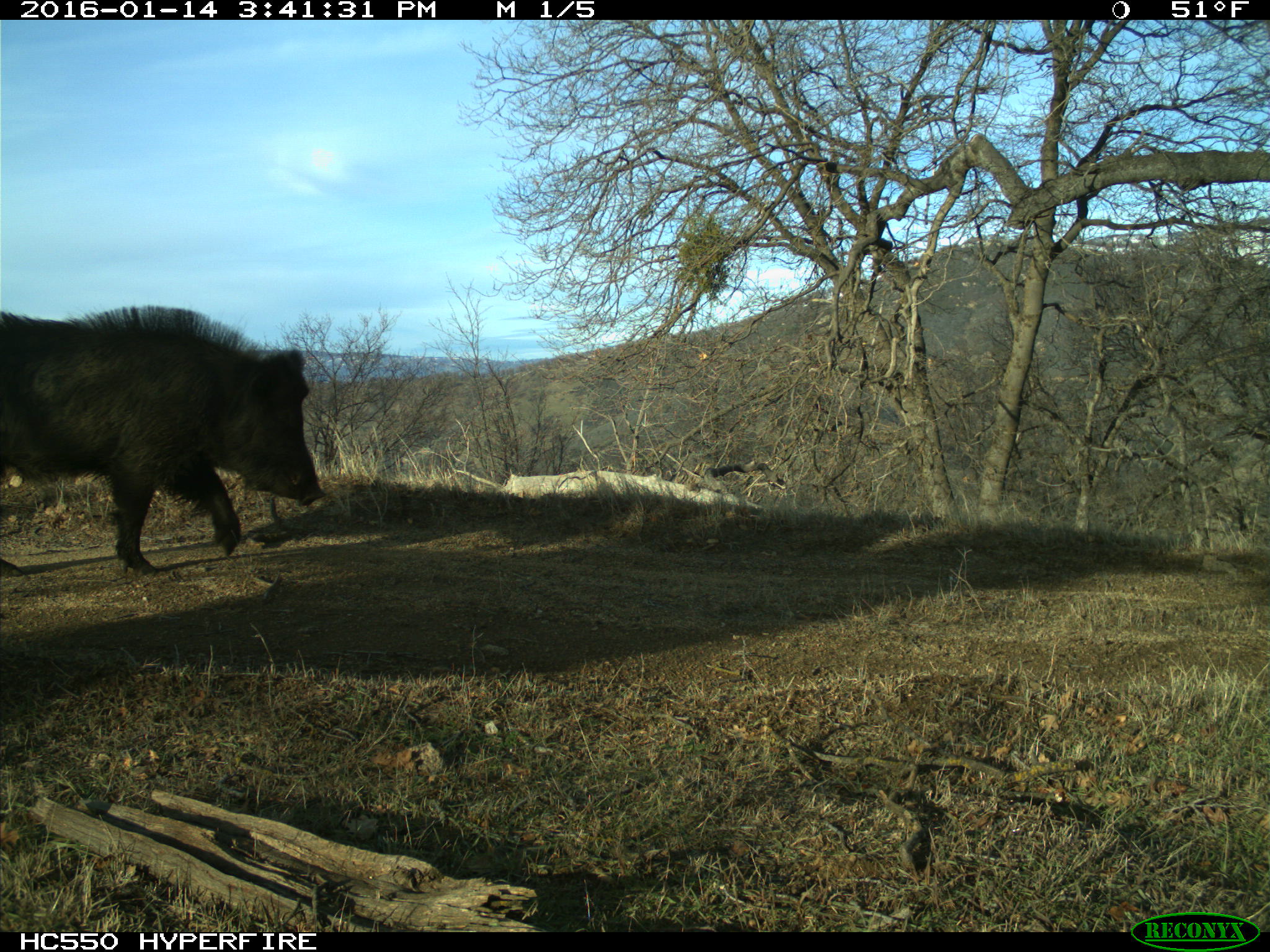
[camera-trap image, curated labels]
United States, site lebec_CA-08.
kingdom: Animalia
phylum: Chordata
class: Mammalia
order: Artiodactyla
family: Suidae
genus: Sus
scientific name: Sus scrofa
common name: wild boar